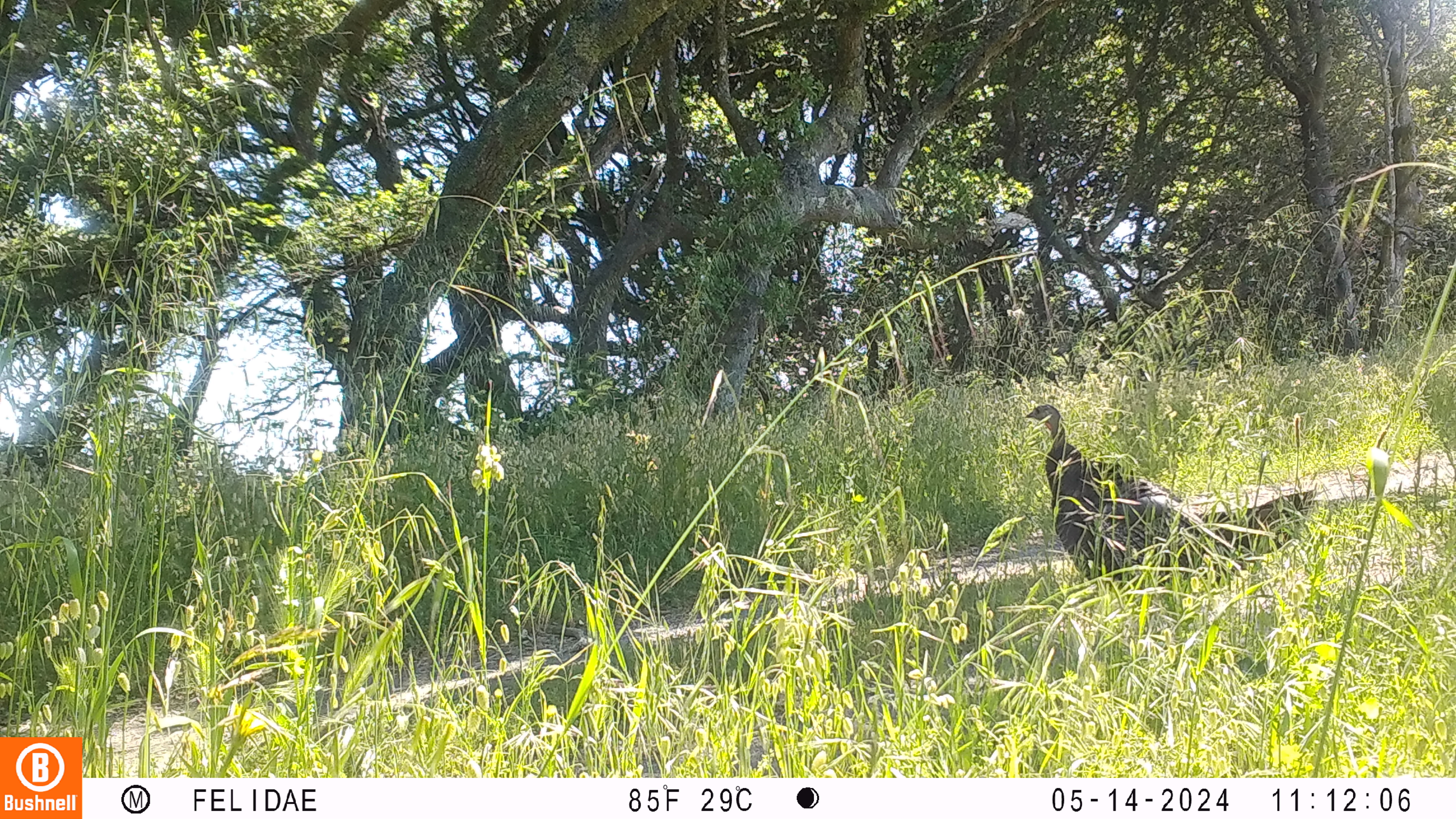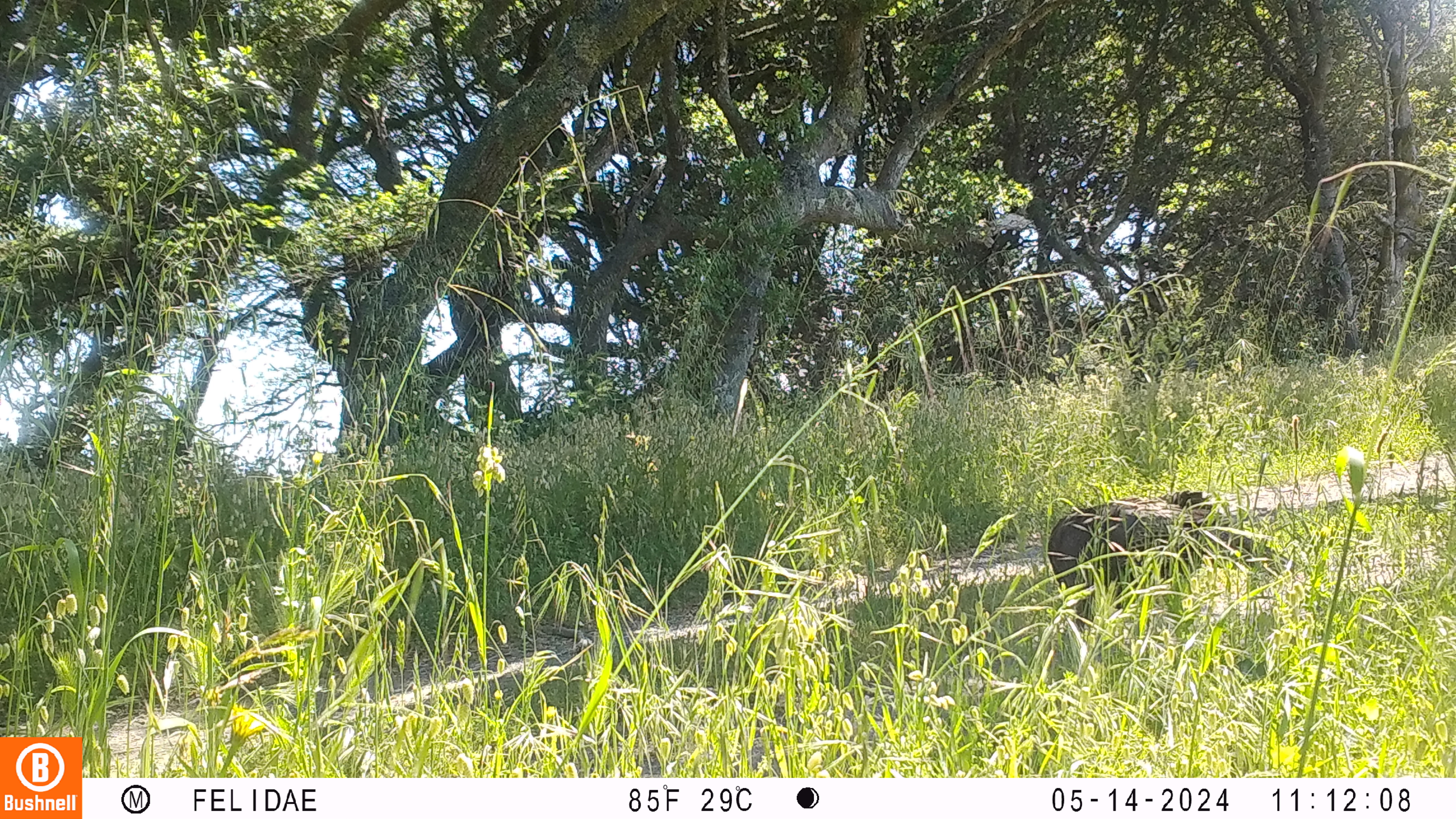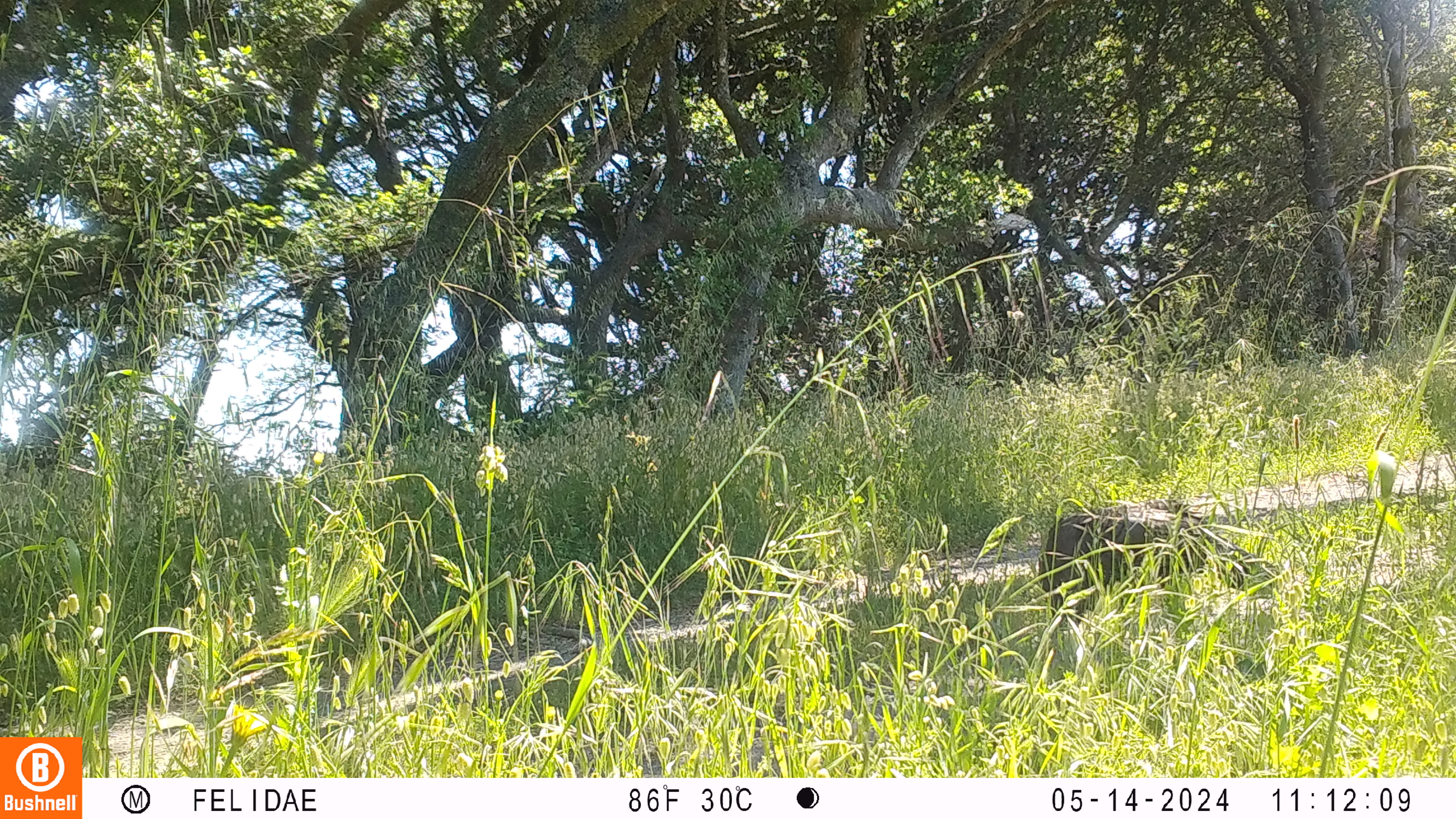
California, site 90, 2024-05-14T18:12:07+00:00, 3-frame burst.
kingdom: Animalia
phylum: Chordata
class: Aves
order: Galliformes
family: Phasianidae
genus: Meleagris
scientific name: Meleagris gallopavo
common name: turkey